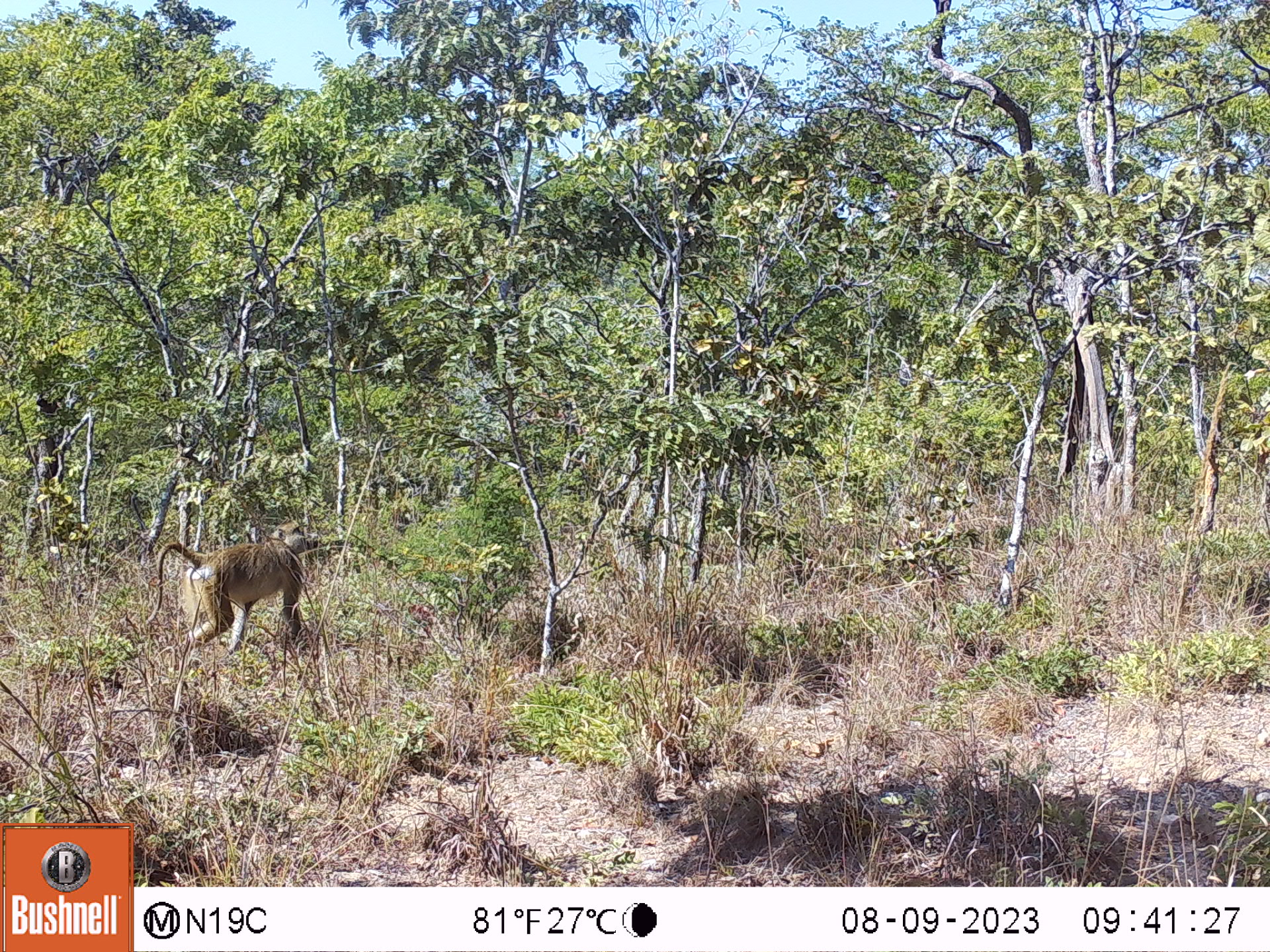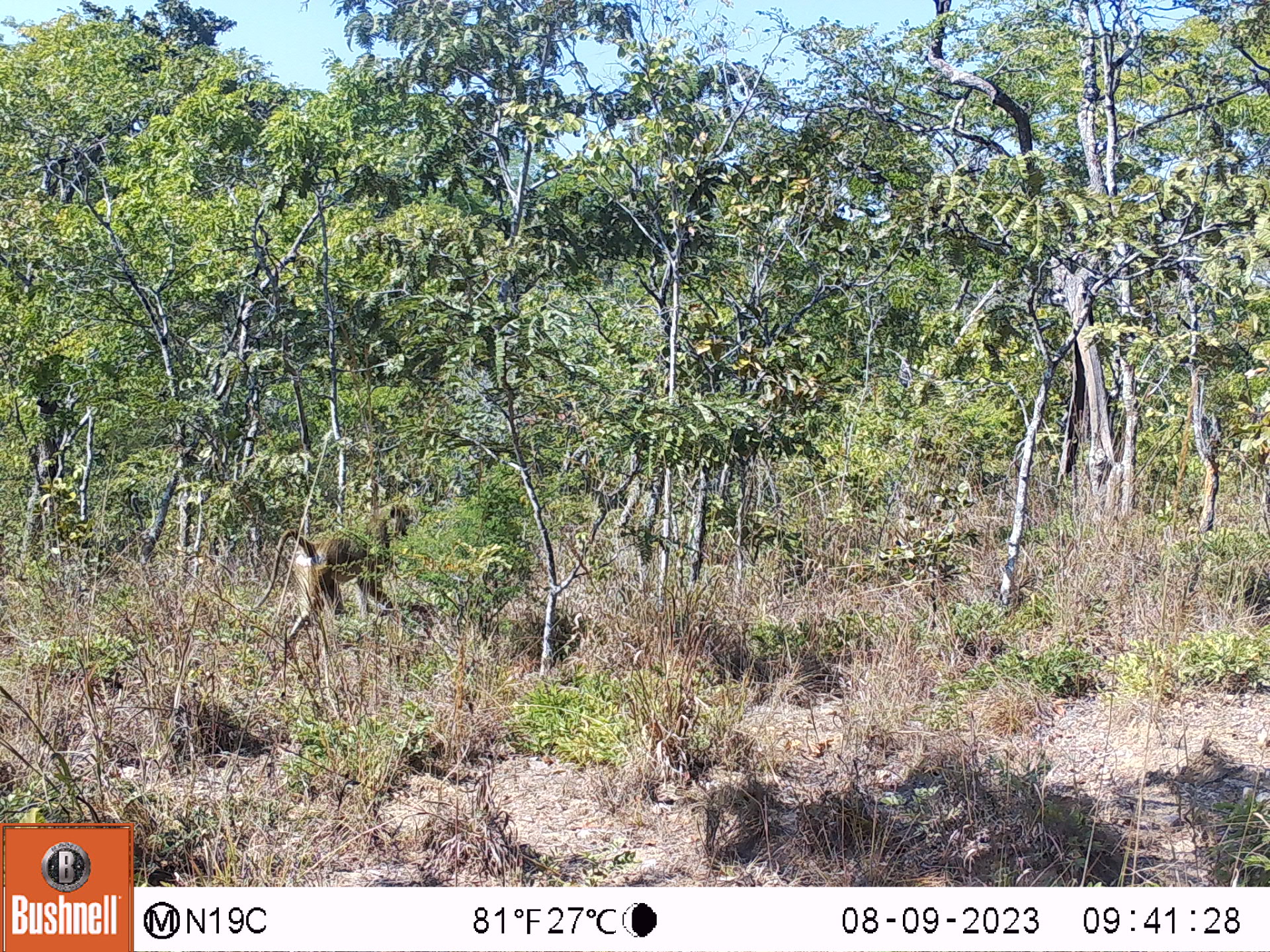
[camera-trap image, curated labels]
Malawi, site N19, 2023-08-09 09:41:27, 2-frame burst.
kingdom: Animalia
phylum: Chordata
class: Mammalia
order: Primates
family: Cercopithecidae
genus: Papio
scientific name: Papio cynocephalus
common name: yellow baboon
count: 1